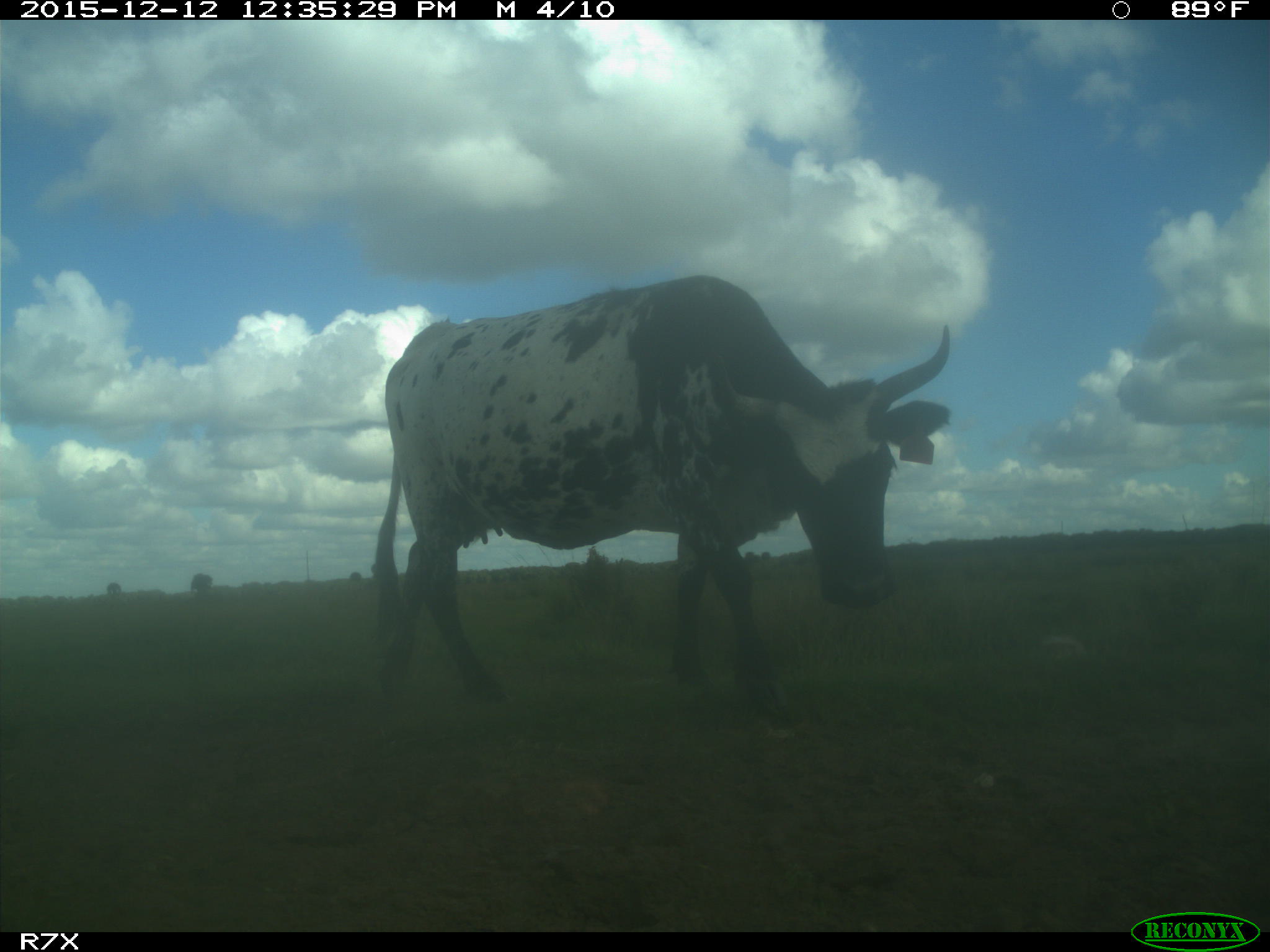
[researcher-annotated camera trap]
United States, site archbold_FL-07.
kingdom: Animalia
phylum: Chordata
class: Mammalia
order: Artiodactyla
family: Bovidae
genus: Bos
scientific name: Bos taurus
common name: domestic cow